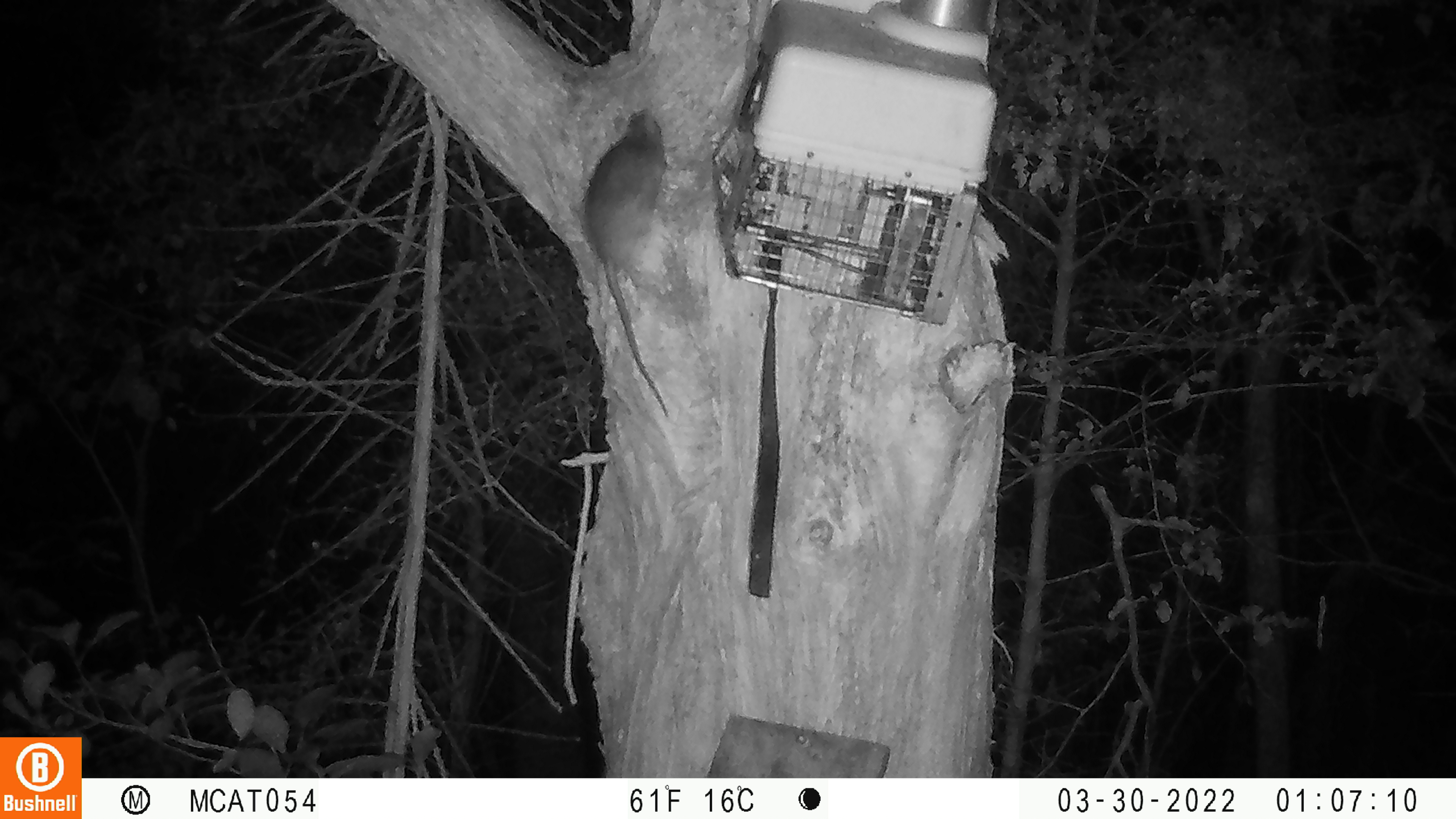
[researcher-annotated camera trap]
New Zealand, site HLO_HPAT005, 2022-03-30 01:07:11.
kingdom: Animalia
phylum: Chordata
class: Mammalia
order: Rodentia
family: Muridae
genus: Rattus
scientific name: Rattus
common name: rat